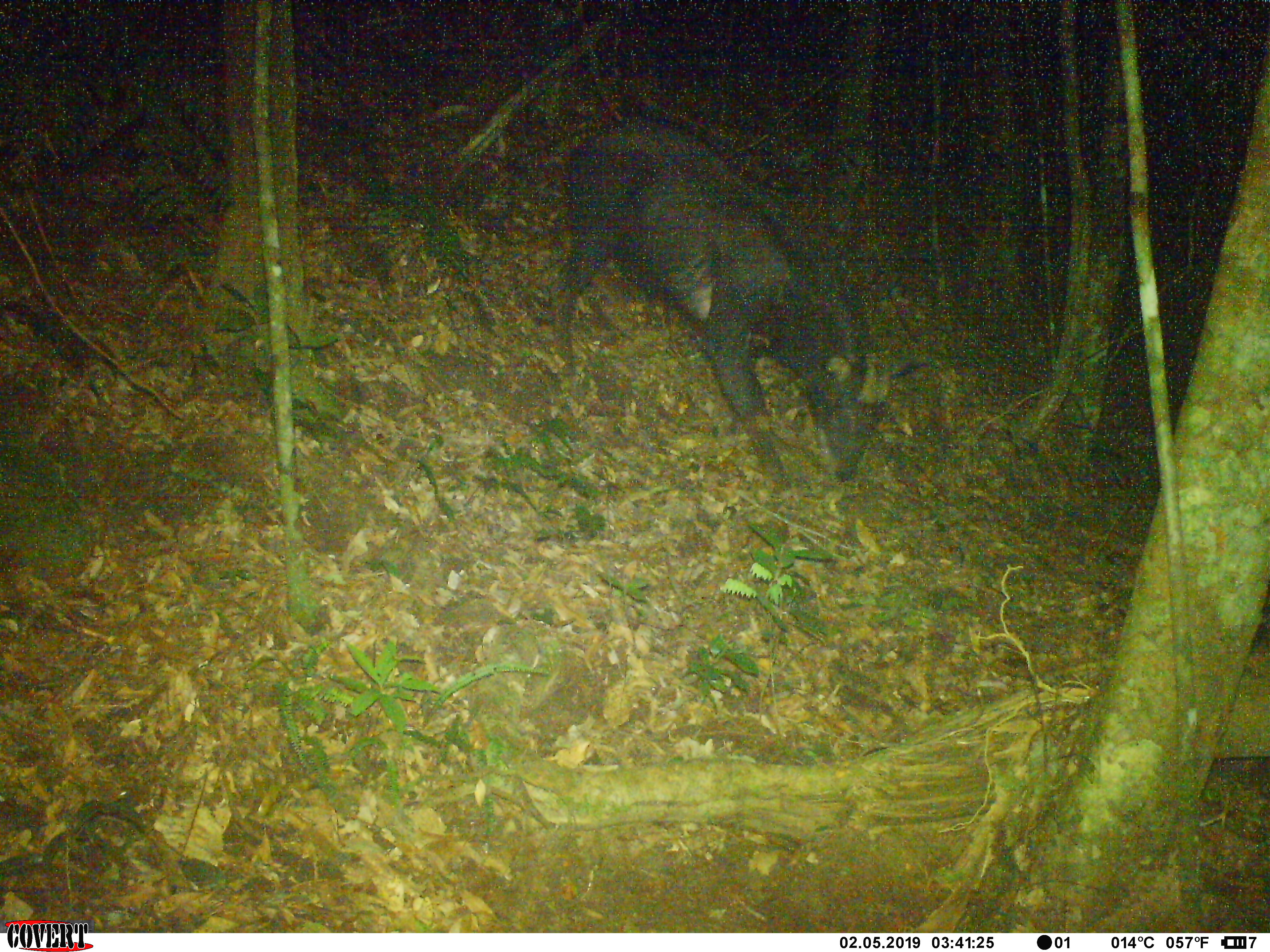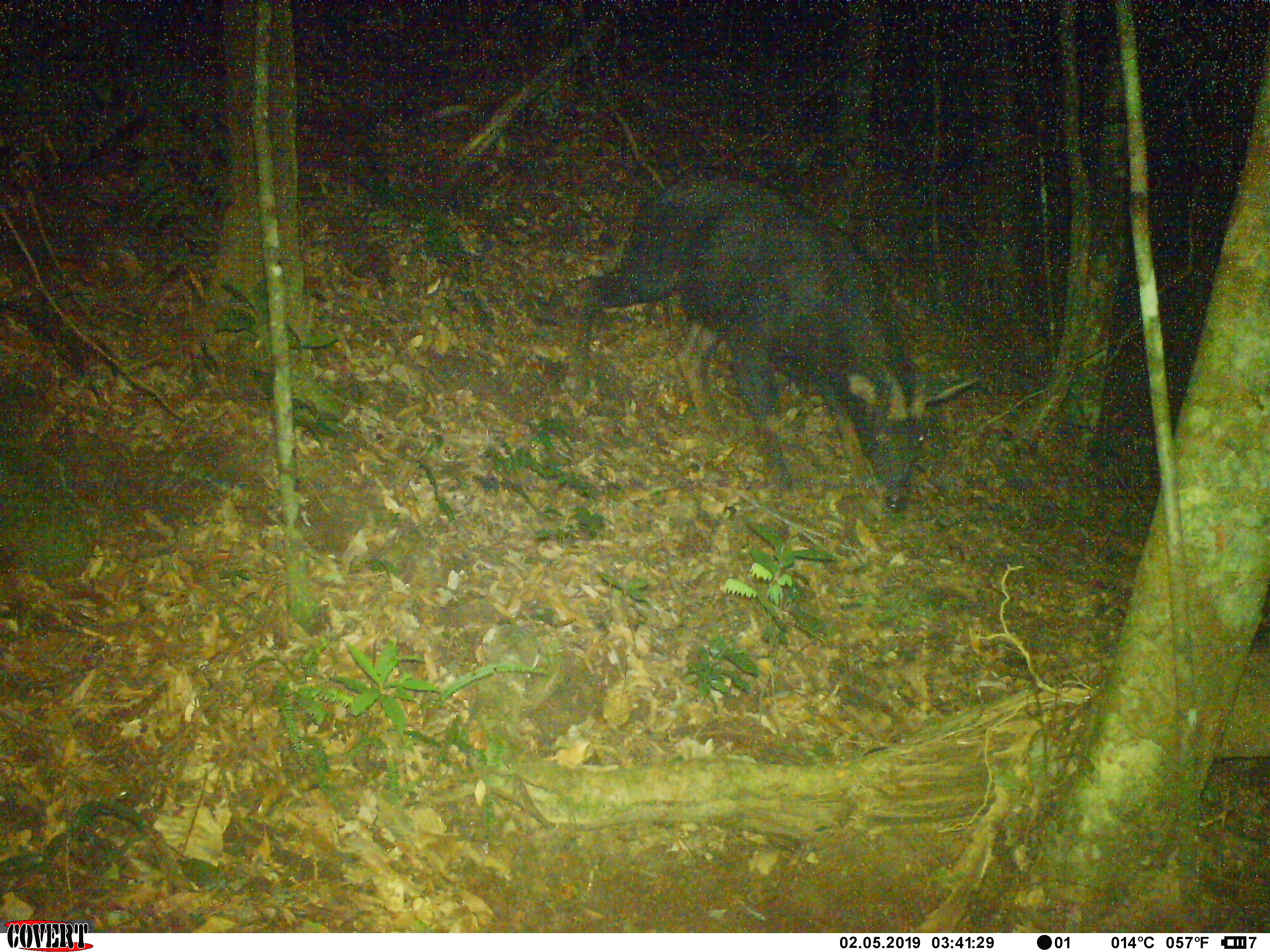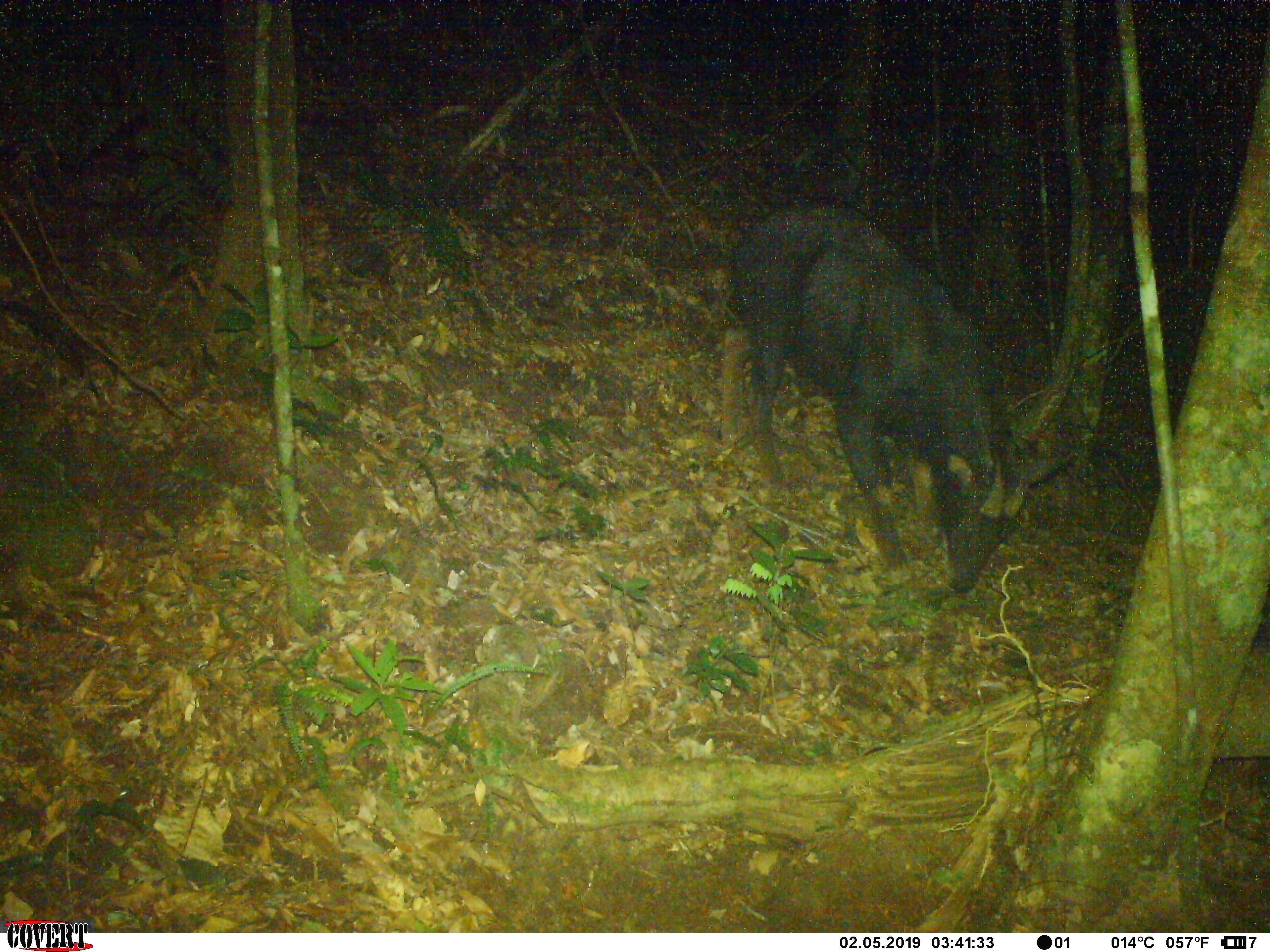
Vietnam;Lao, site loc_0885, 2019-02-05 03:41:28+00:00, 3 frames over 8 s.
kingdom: Animalia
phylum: Chordata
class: Mammalia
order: Artiodactyla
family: Bovidae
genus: Capricornis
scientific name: Capricornis sumatraensis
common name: chinese serow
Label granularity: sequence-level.